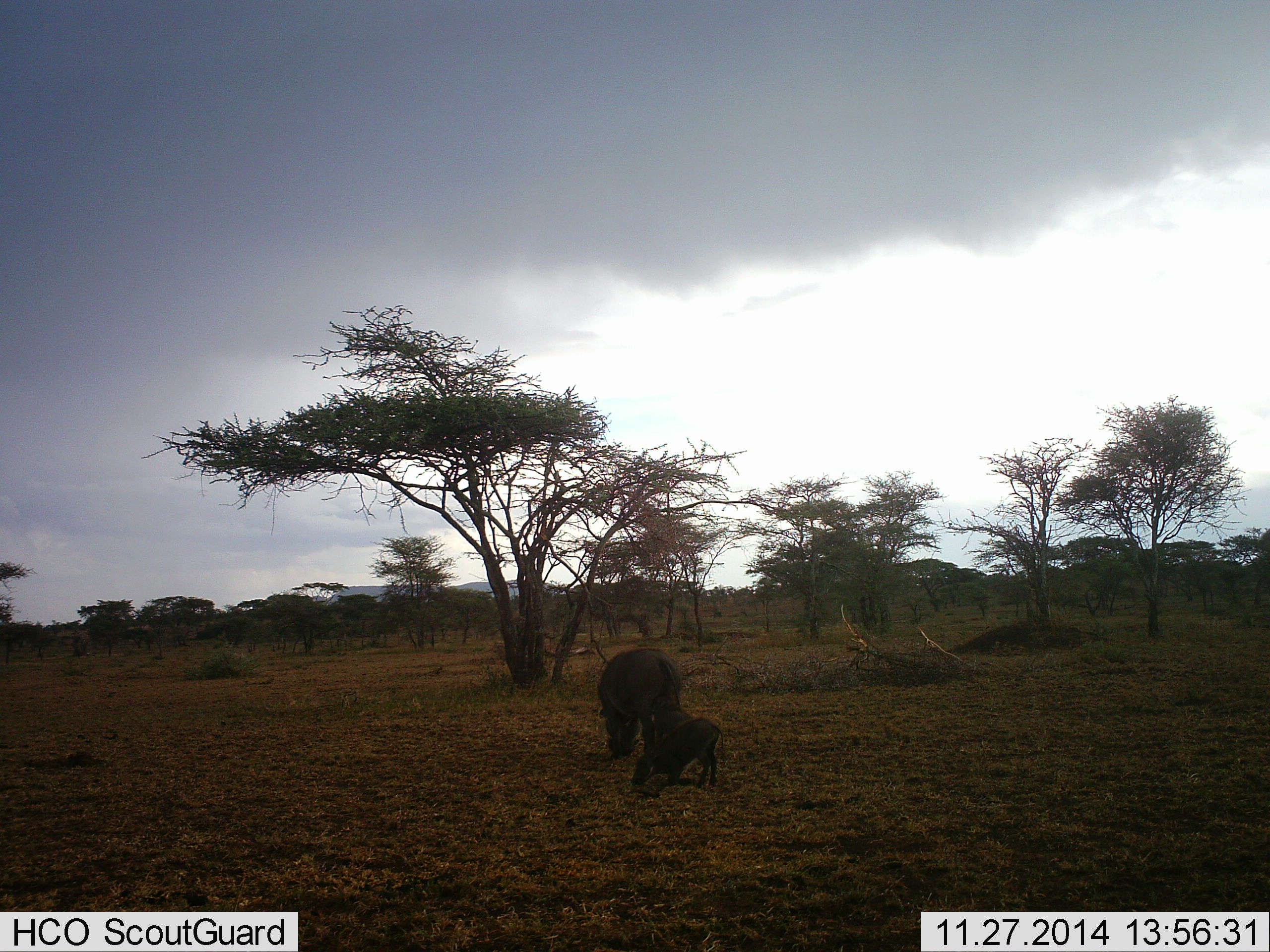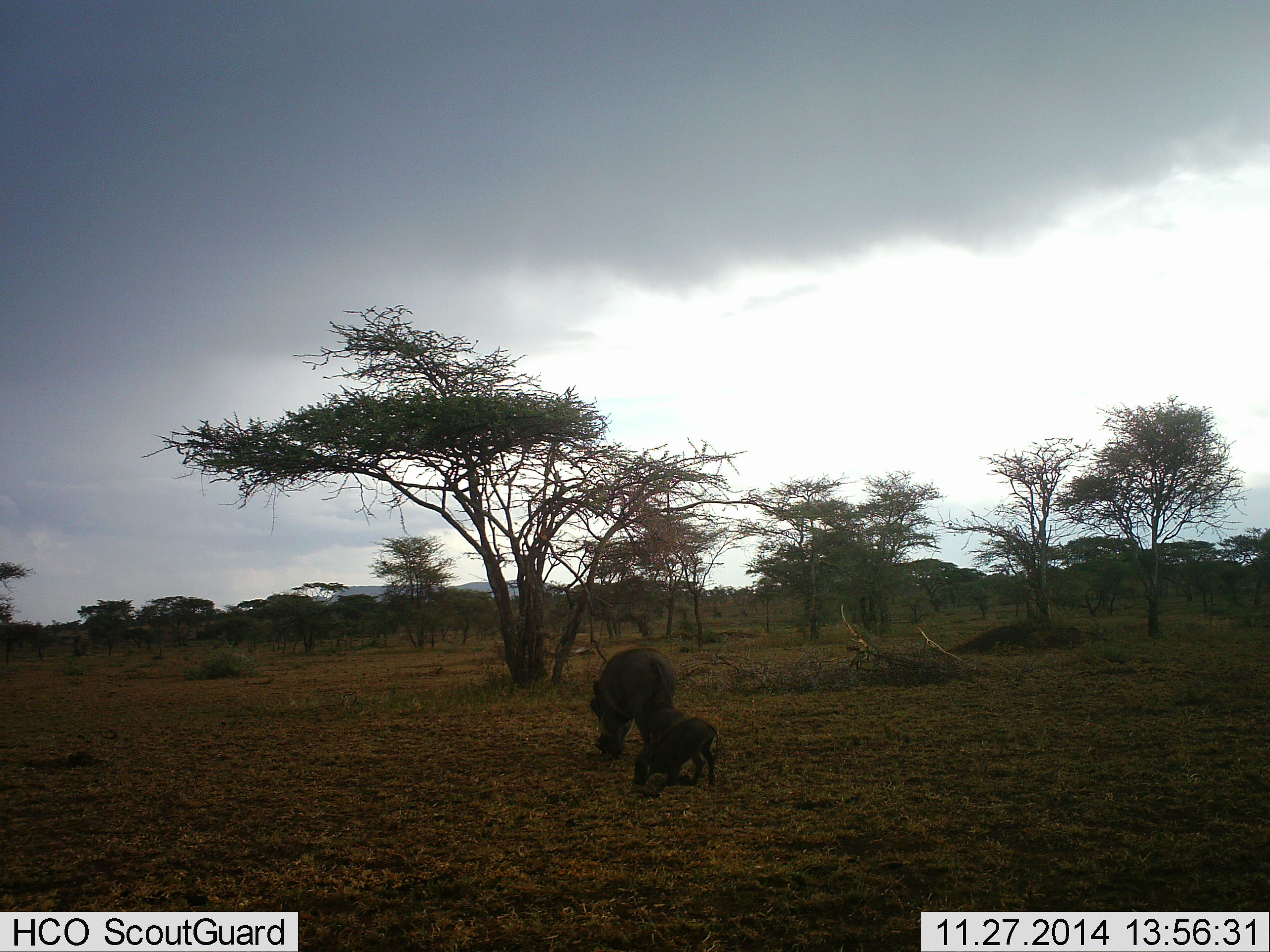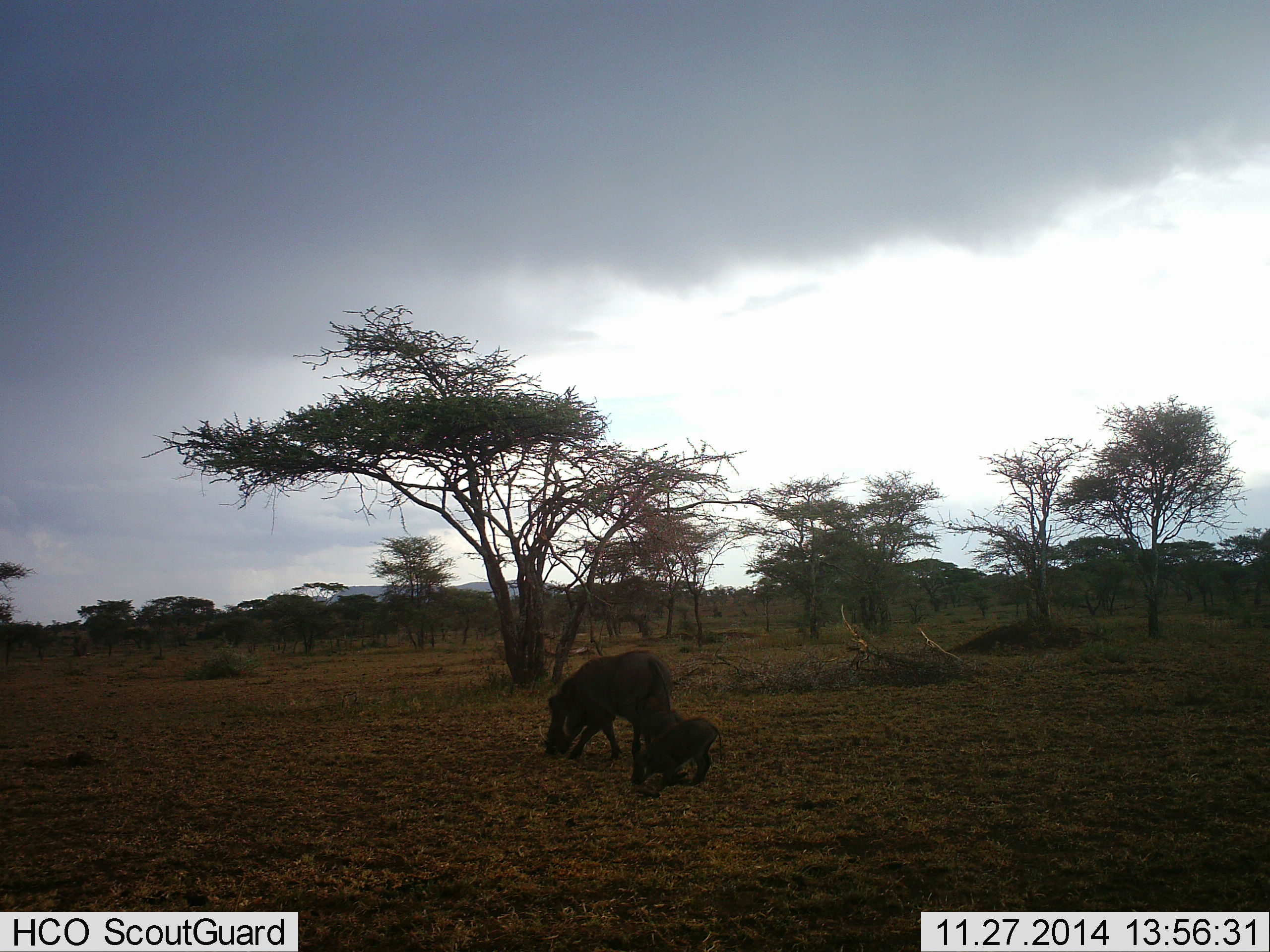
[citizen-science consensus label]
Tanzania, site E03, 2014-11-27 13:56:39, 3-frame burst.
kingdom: Animalia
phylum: Chordata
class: Mammalia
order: Artiodactyla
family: Suidae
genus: Phacochoerus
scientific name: Phacochoerus africanus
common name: warthog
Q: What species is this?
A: Warthog (Phacochoerus africanus).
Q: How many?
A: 2.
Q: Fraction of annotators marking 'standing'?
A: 0%.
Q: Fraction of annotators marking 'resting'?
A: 0%.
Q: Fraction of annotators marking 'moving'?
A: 20%.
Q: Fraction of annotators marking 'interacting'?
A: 0%.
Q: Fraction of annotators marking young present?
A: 80%.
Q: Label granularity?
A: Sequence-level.